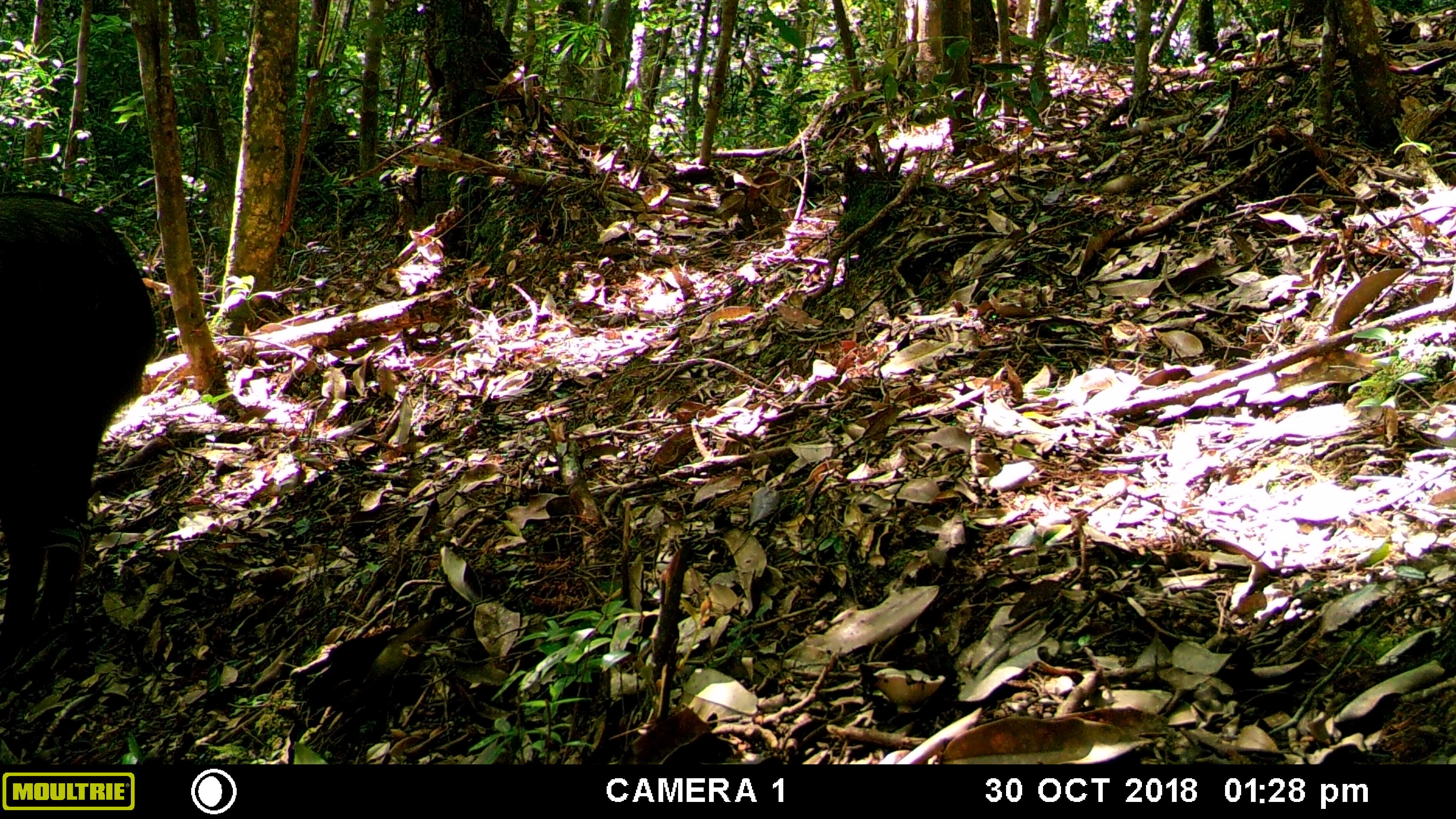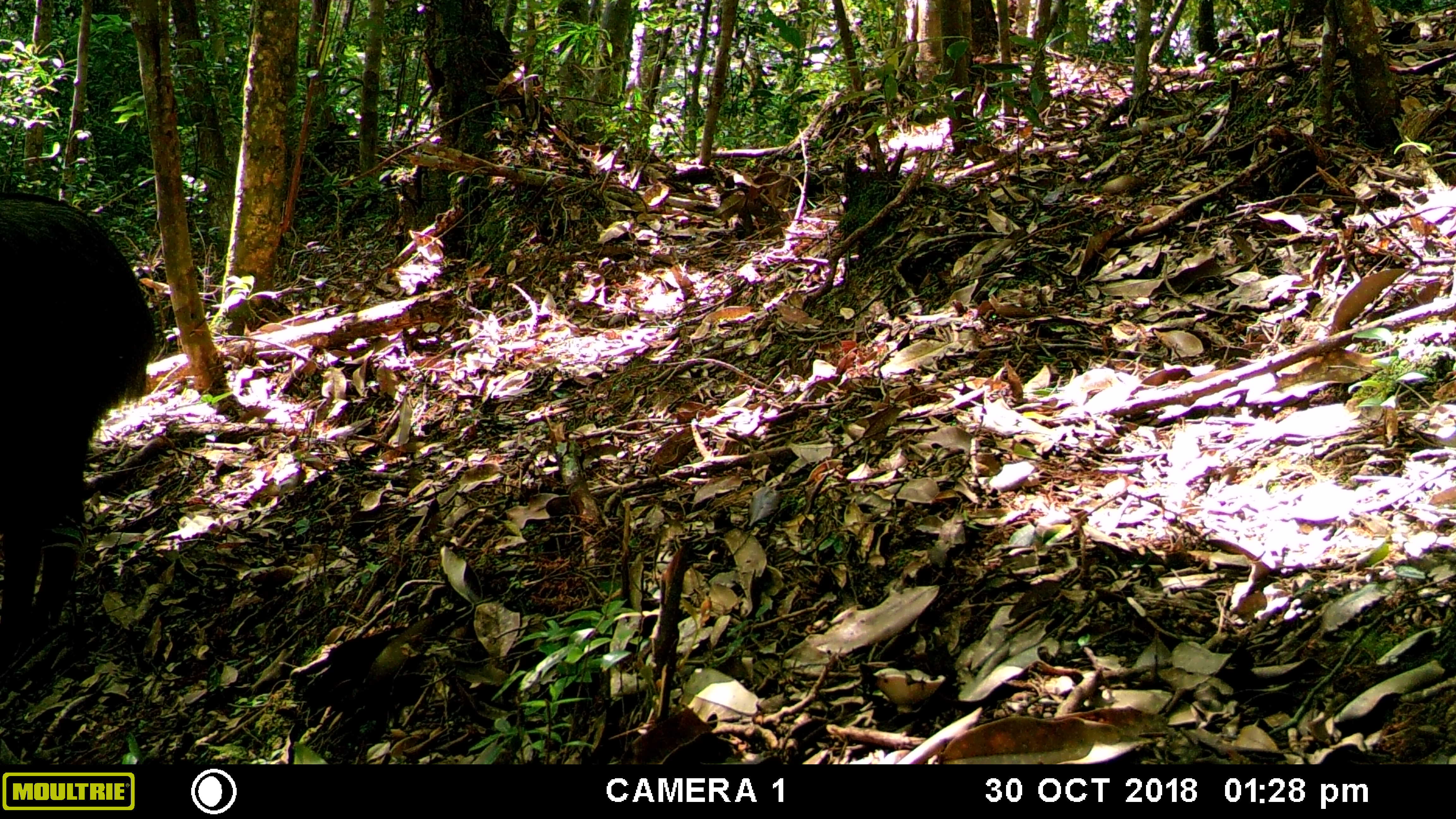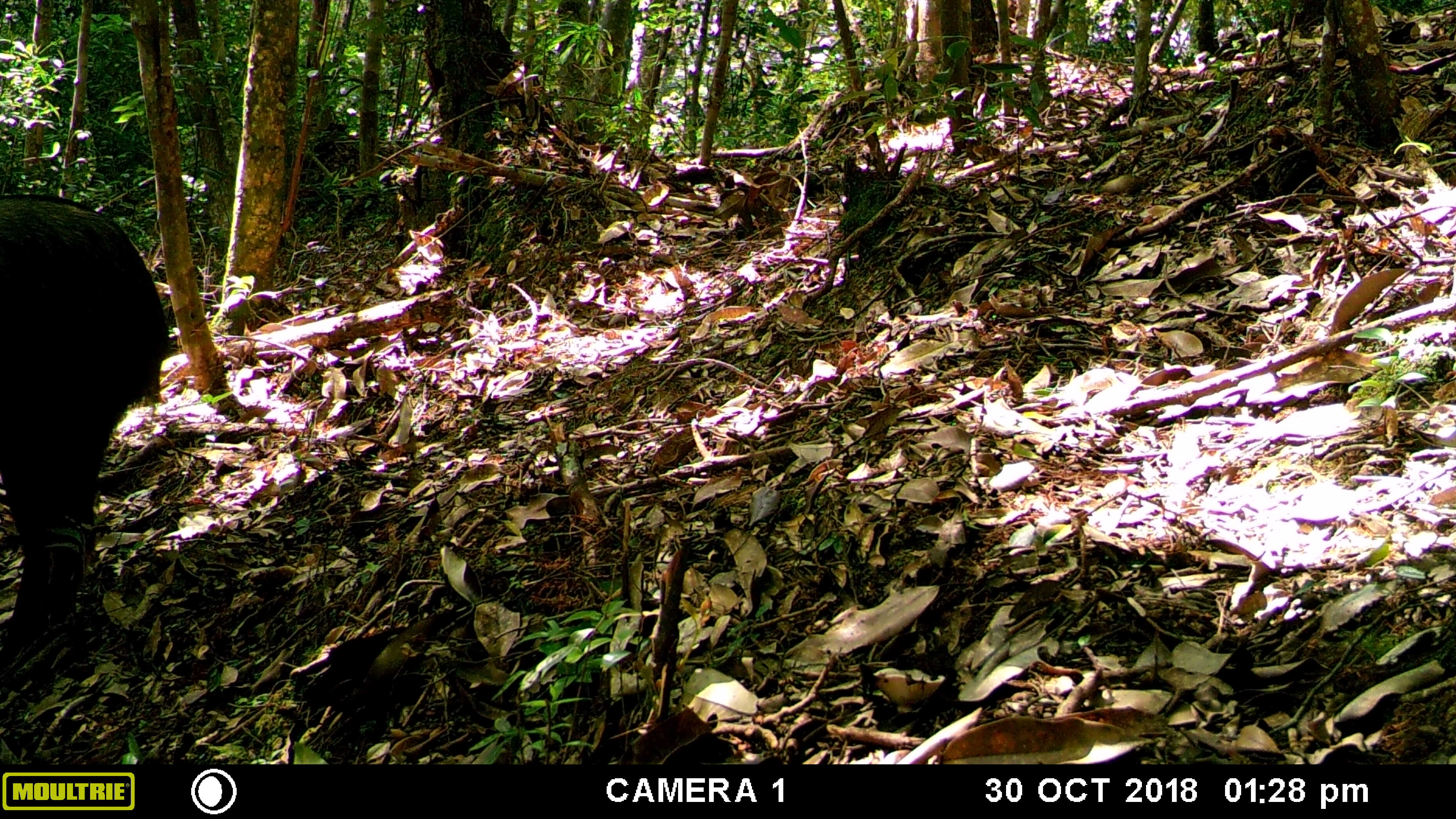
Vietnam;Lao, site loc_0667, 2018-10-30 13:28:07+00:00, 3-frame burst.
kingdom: Animalia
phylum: Chordata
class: Mammalia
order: Artiodactyla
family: Bovidae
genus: Capricornis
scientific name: Capricornis sumatraensis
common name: chinese serow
Chinese serow (Capricornis sumatraensis). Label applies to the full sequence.